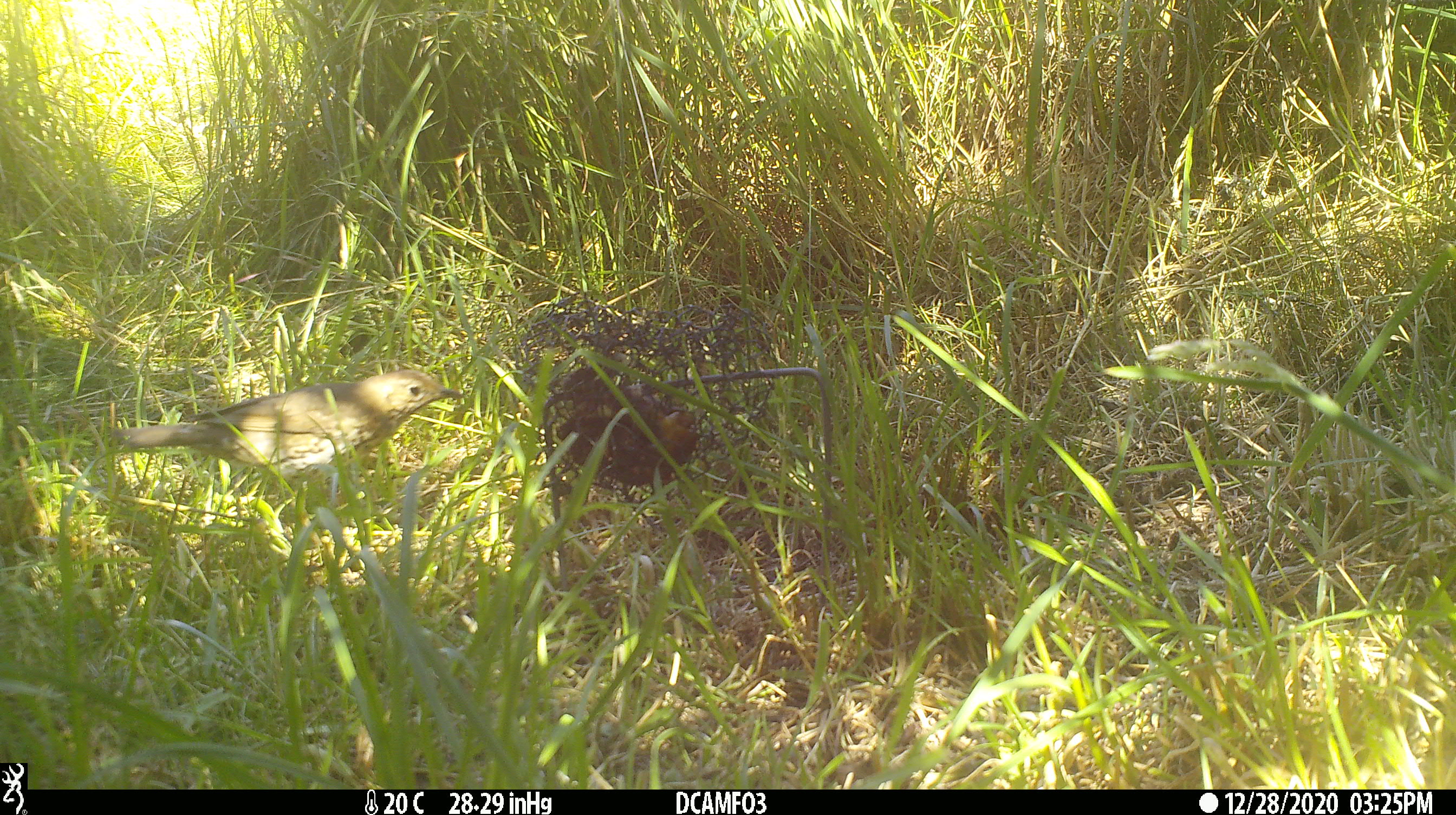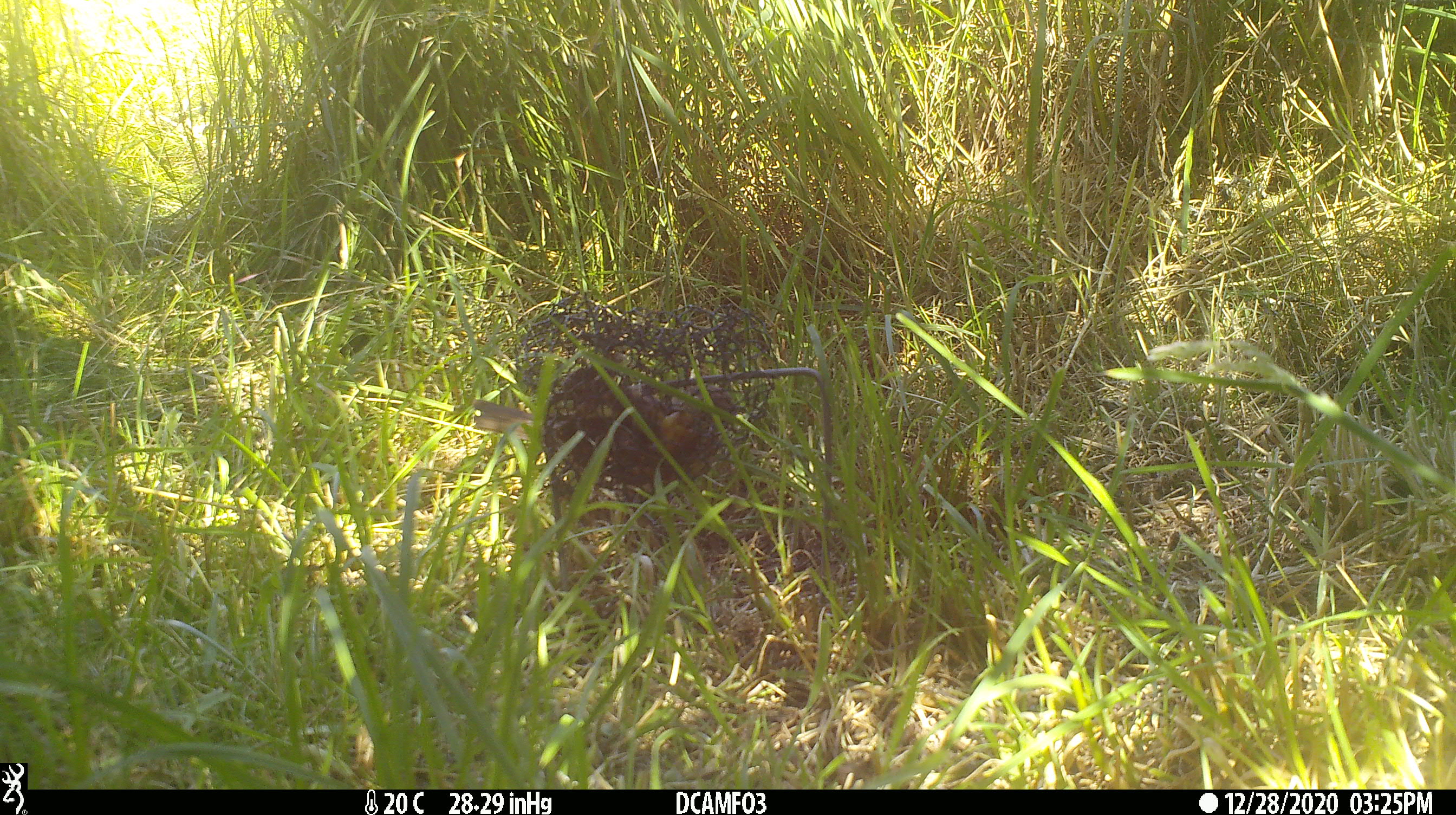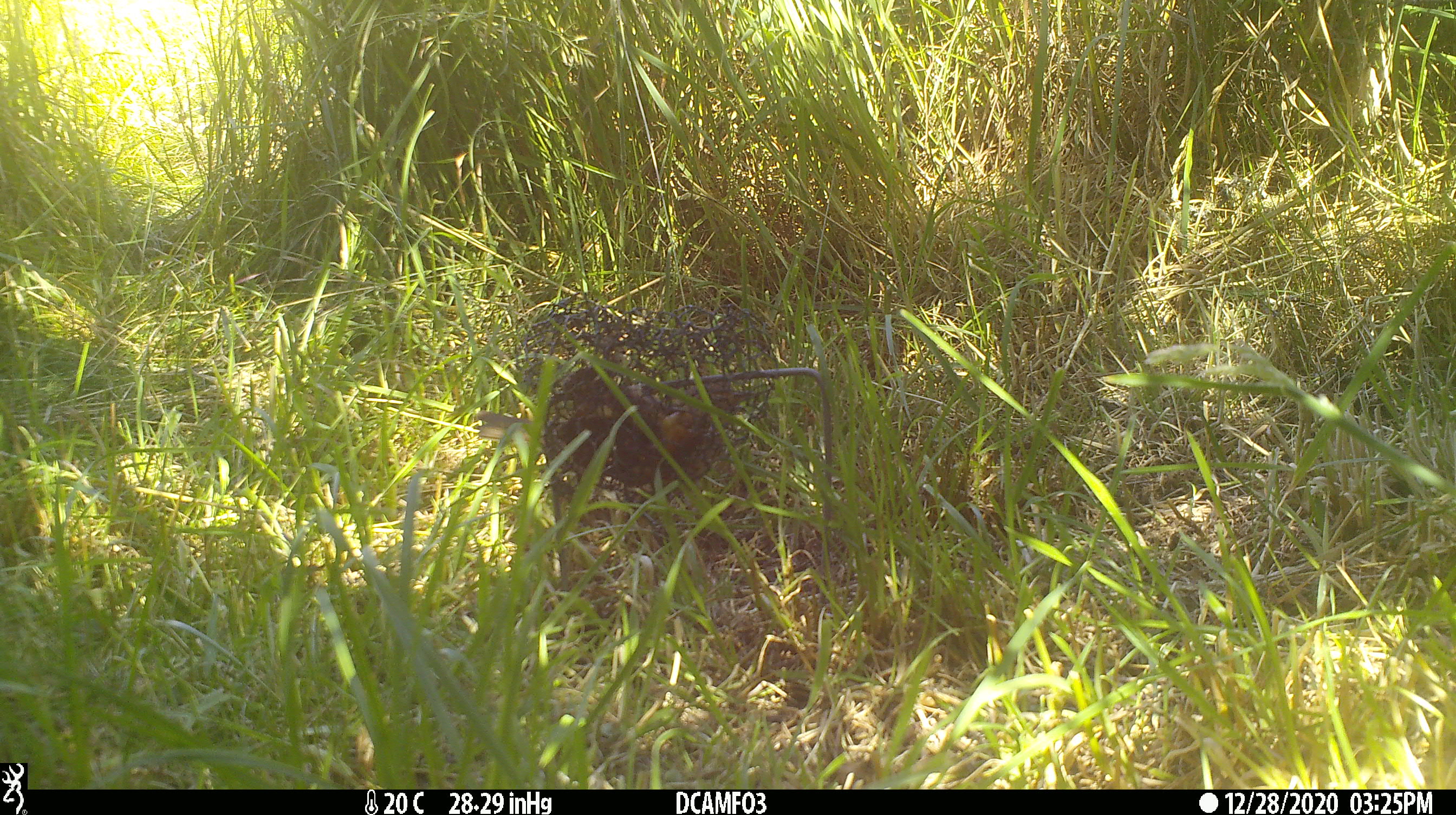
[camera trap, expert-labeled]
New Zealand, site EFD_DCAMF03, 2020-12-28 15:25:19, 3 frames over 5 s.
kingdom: Animalia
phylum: Chordata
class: Aves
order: Passeriformes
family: Turdidae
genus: Turdus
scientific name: Turdus philomelos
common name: song thrush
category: thrush